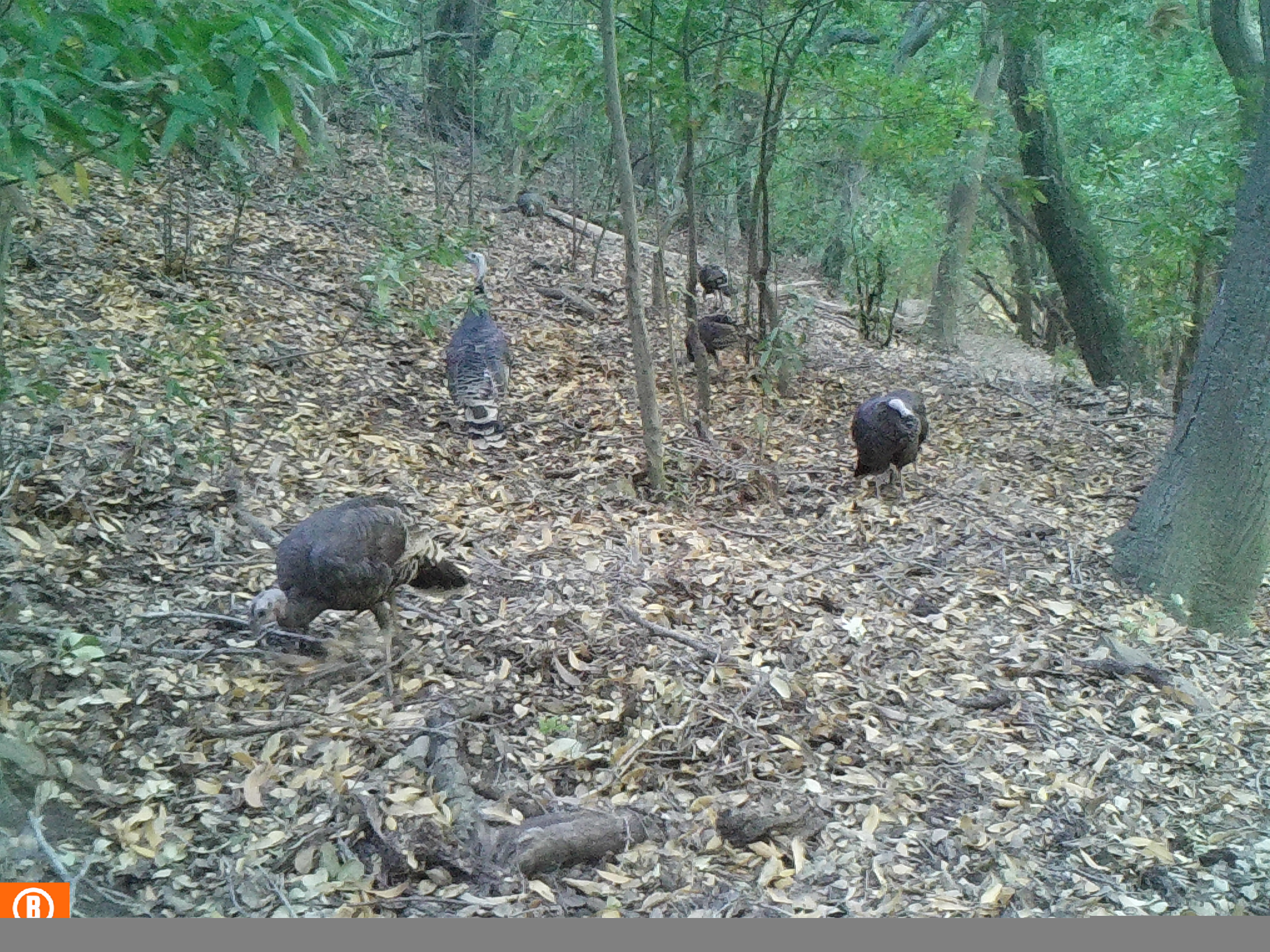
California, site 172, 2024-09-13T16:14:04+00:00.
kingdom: Animalia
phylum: Chordata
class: Aves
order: Galliformes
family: Phasianidae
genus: Meleagris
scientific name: Meleagris gallopavo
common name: turkey